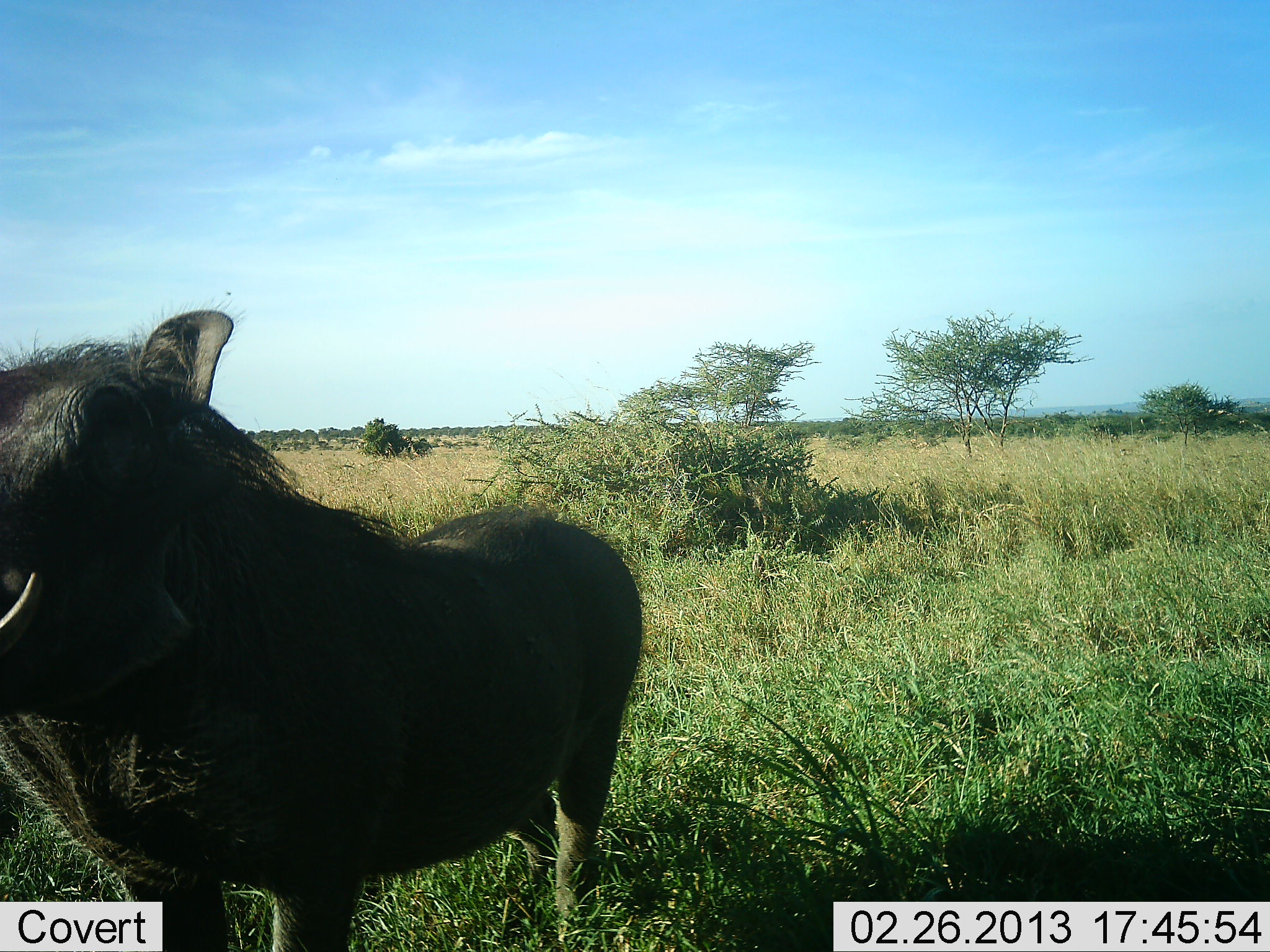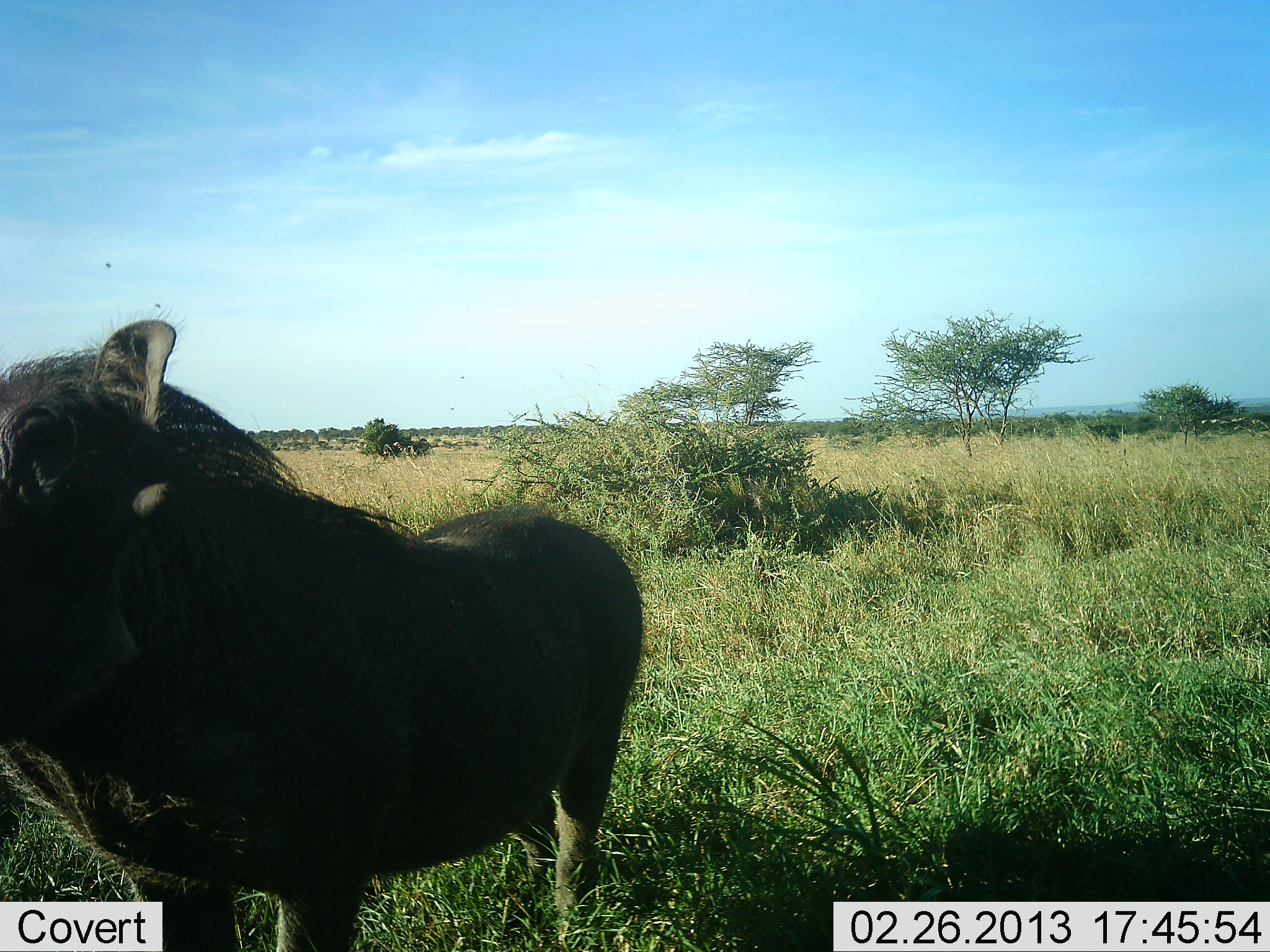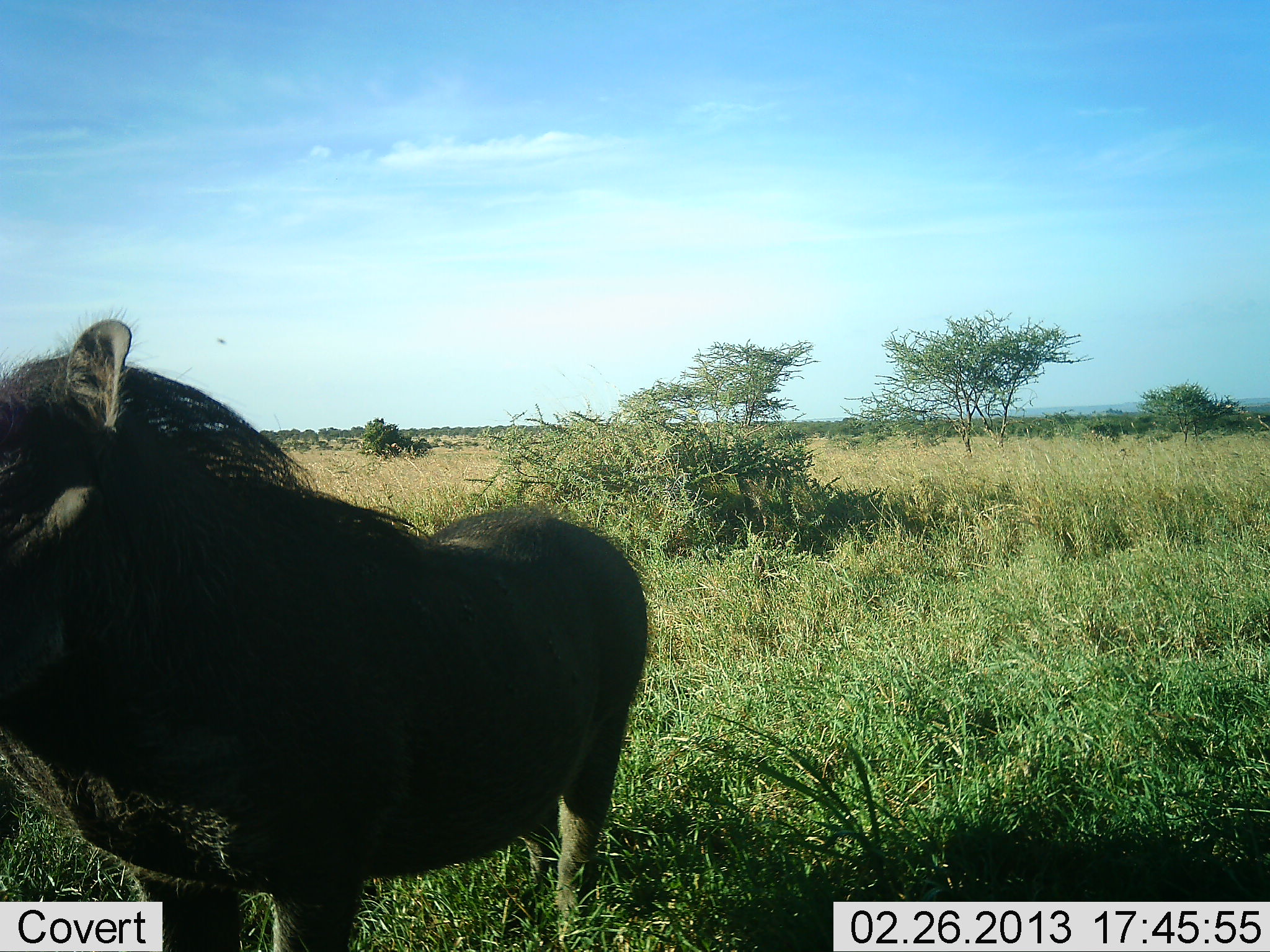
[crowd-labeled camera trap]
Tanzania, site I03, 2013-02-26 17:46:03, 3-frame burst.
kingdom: Animalia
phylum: Chordata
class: Mammalia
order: Artiodactyla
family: Suidae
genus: Phacochoerus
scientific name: Phacochoerus africanus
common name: warthog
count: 1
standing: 94%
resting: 0%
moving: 6%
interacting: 6%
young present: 0%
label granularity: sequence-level